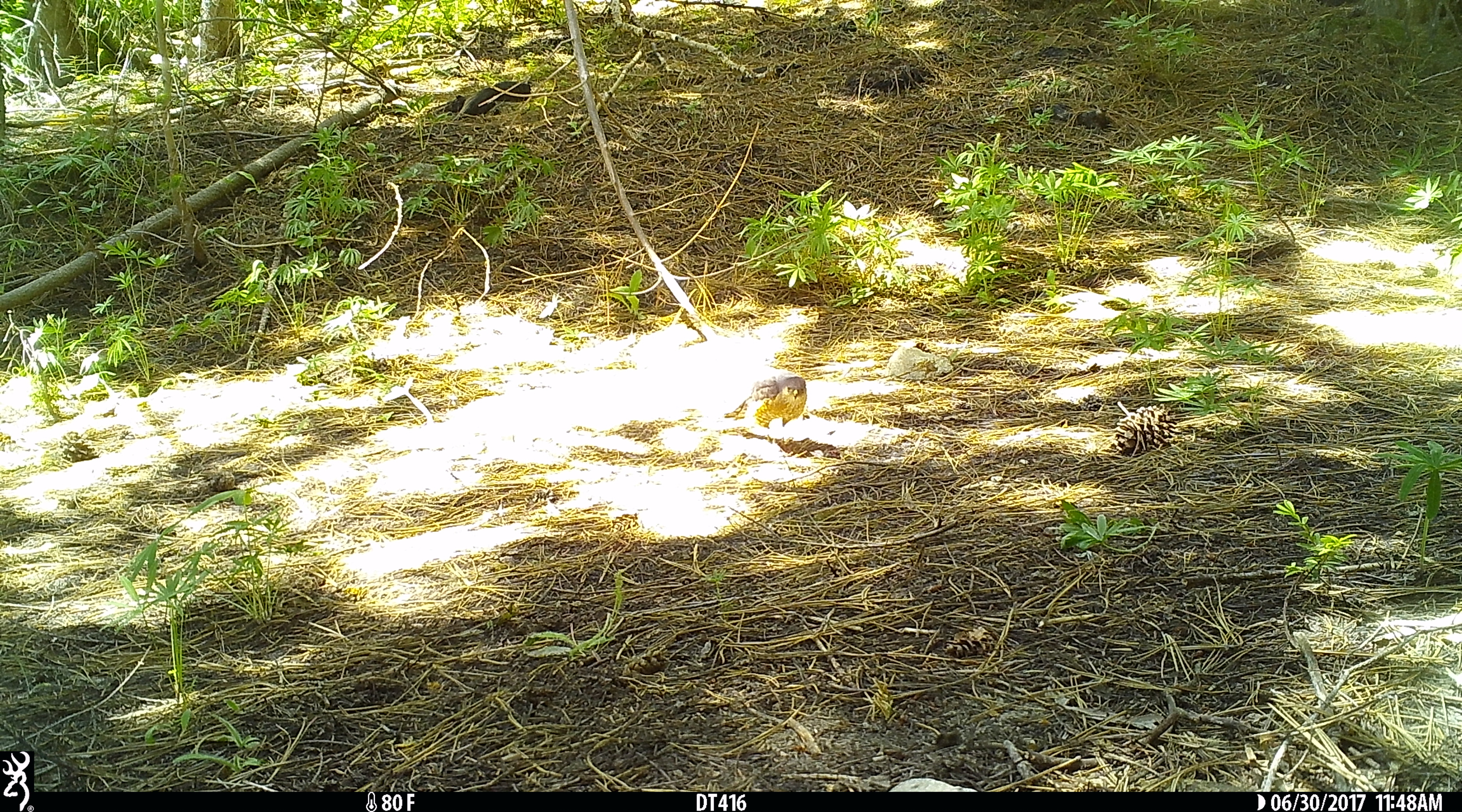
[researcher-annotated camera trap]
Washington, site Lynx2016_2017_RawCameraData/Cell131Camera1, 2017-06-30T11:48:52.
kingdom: Animalia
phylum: Chordata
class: Aves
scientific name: Aves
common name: birds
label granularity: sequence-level